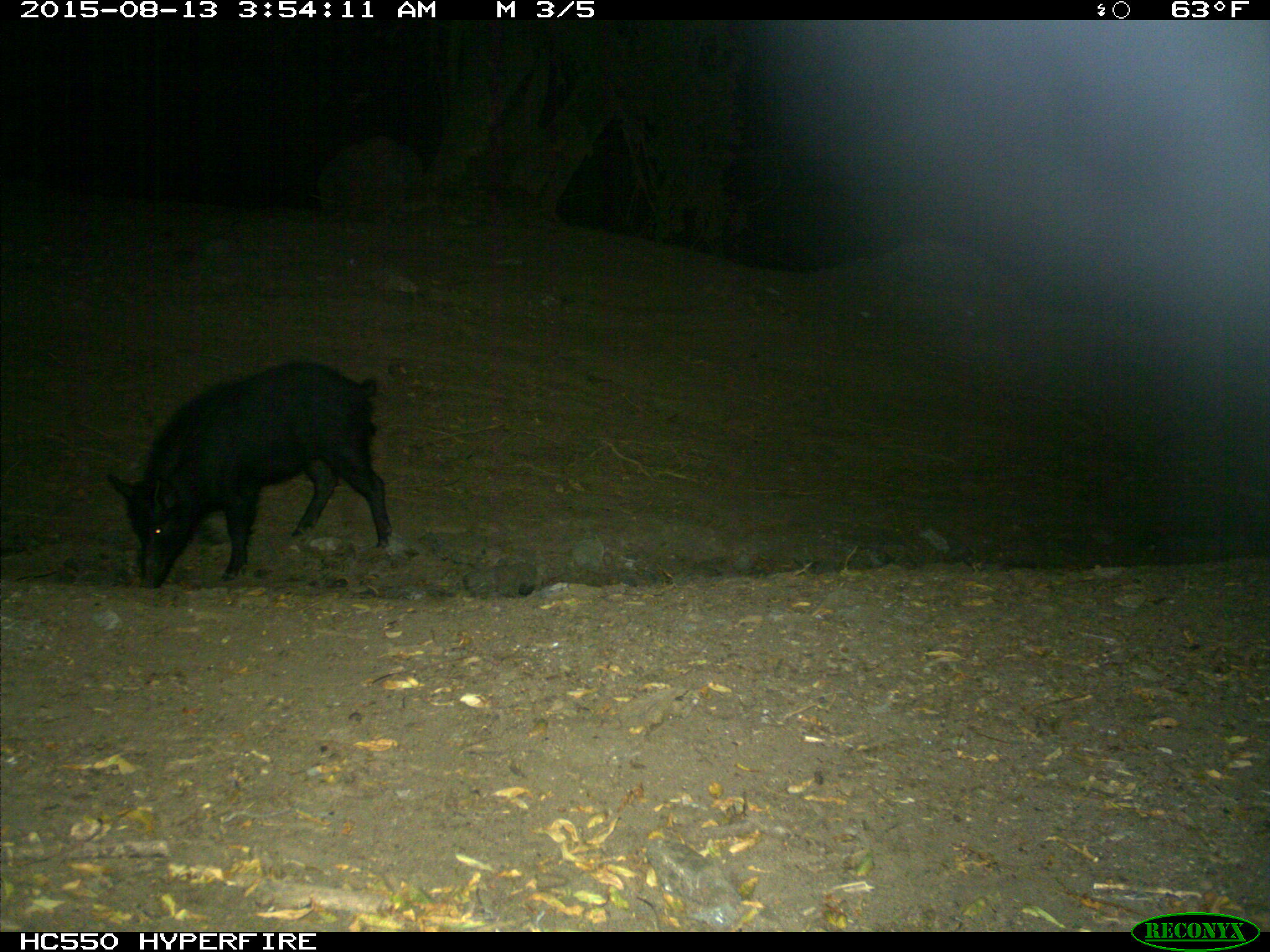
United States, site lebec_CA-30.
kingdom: Animalia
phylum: Chordata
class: Mammalia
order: Artiodactyla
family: Suidae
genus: Sus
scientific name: Sus scrofa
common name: wild boar